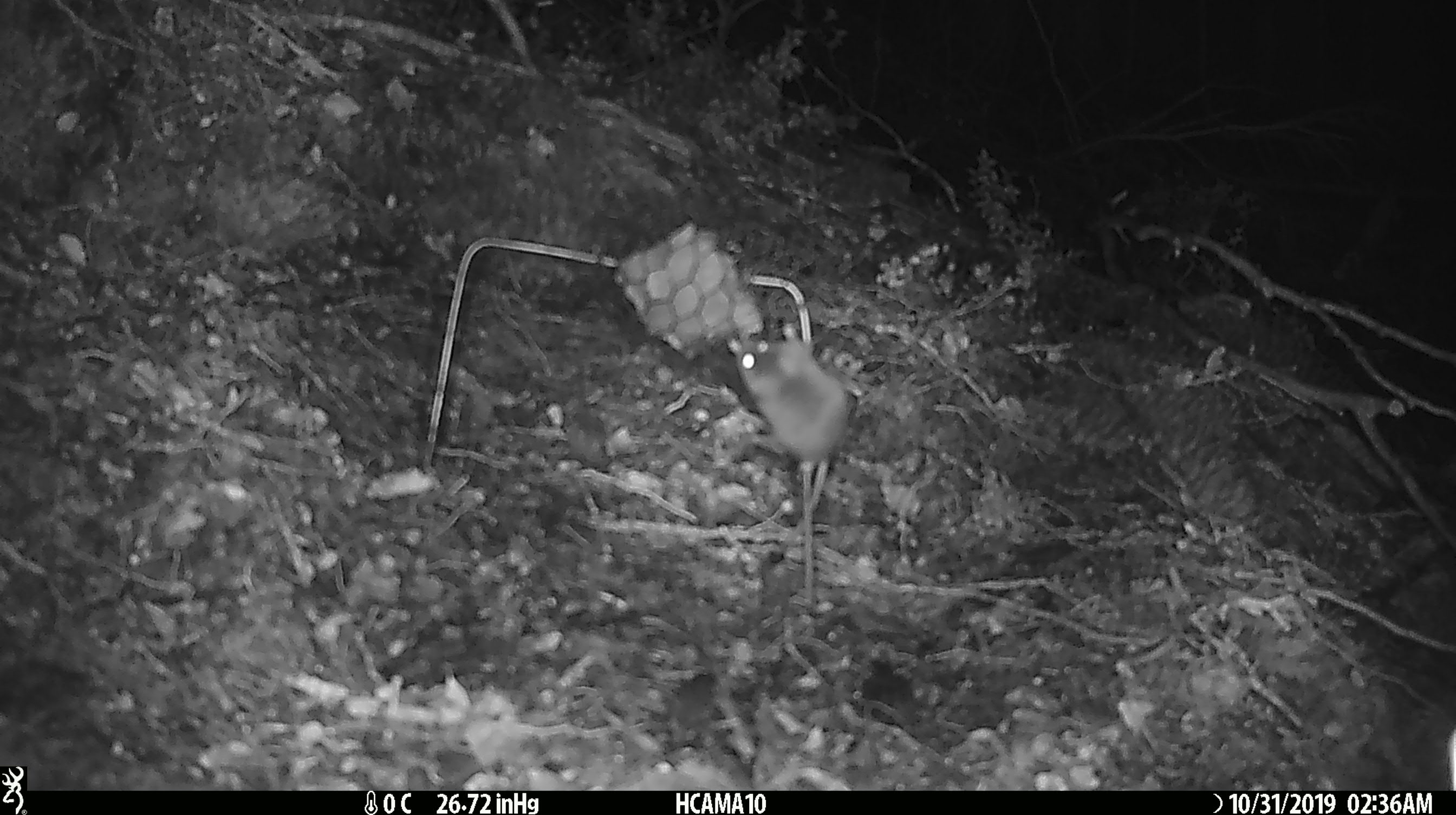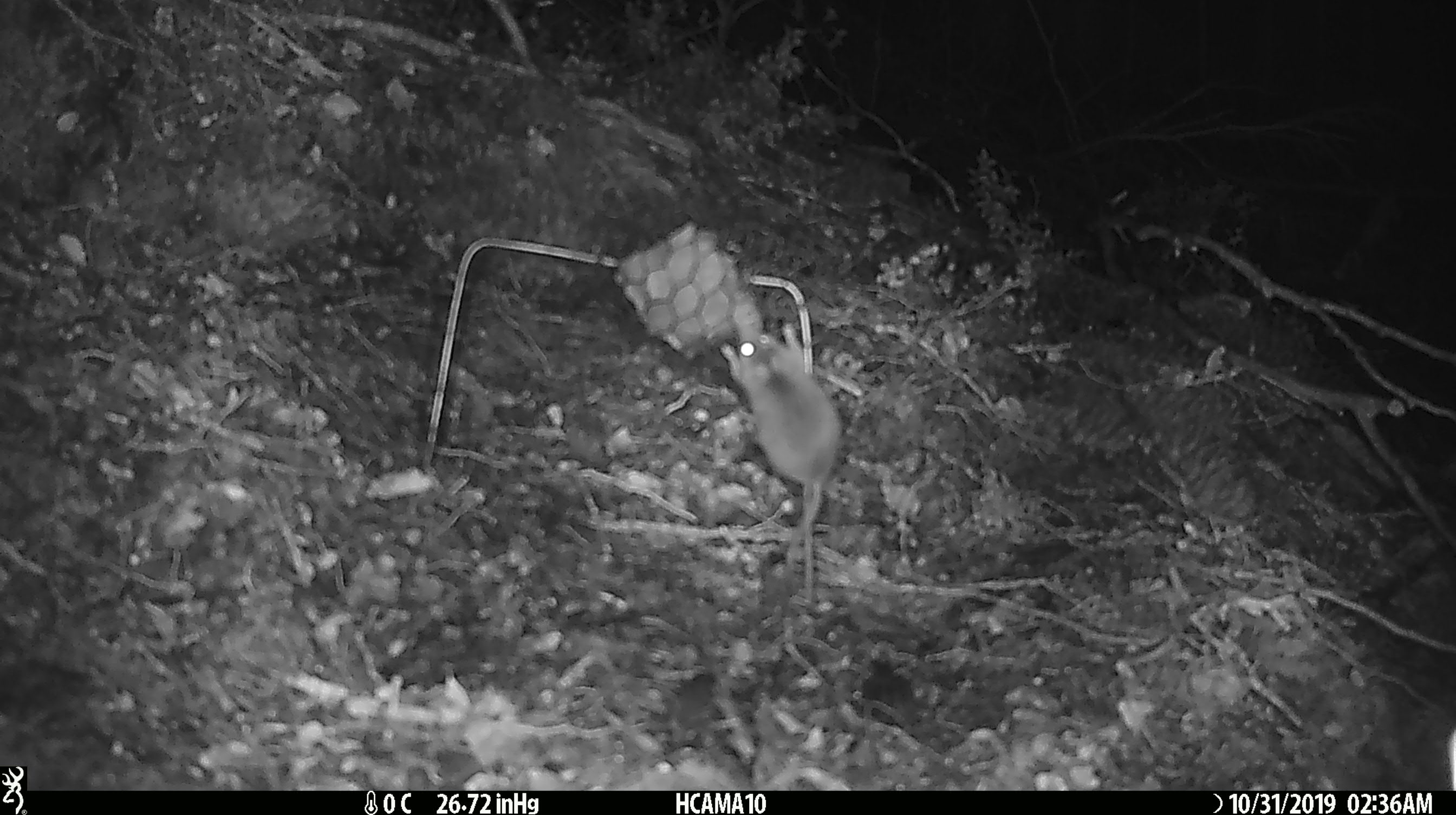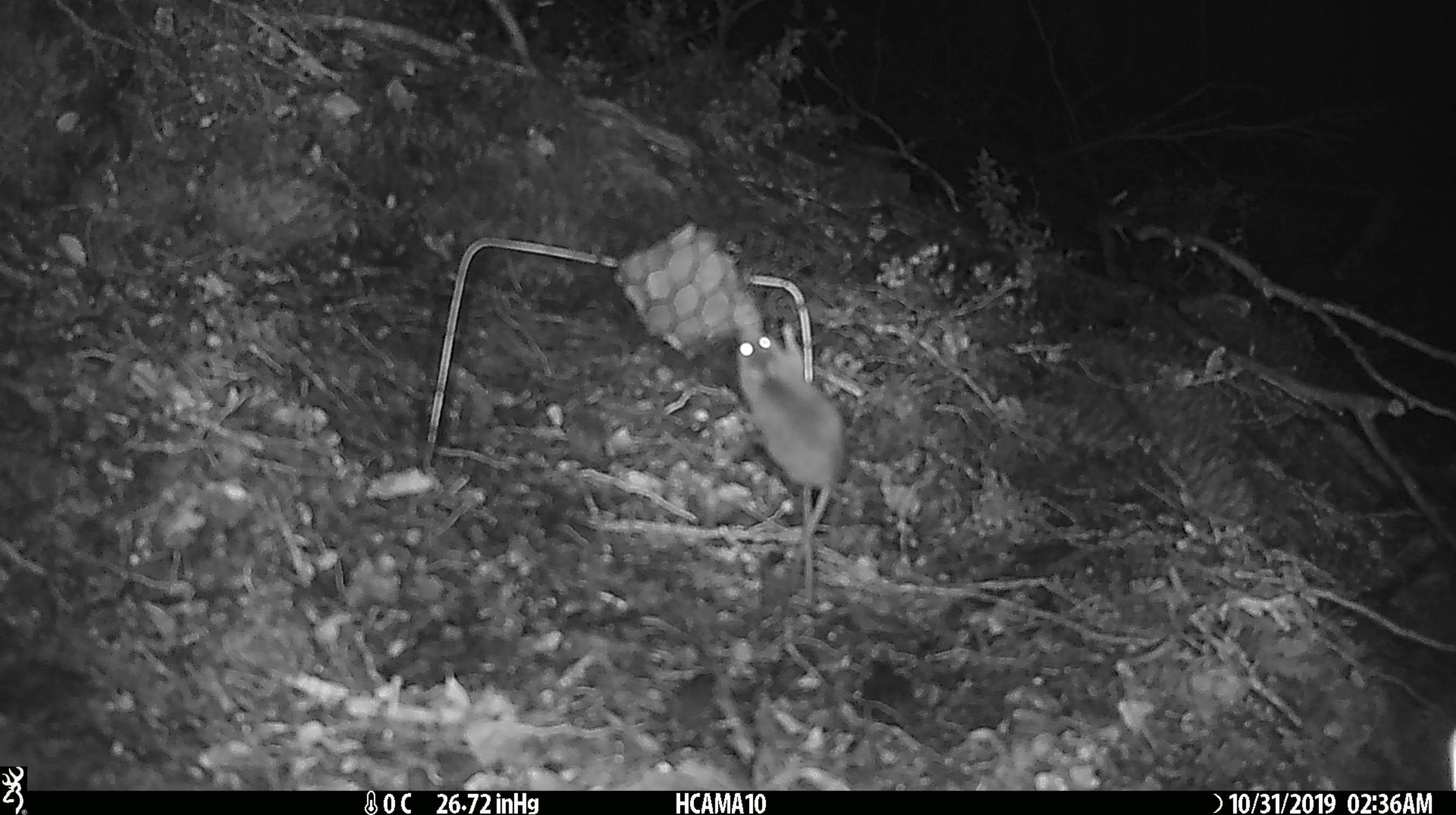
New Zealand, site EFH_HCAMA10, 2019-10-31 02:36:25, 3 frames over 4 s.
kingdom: Animalia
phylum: Chordata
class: Mammalia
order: Rodentia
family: Muridae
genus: Mus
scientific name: Mus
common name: mouse